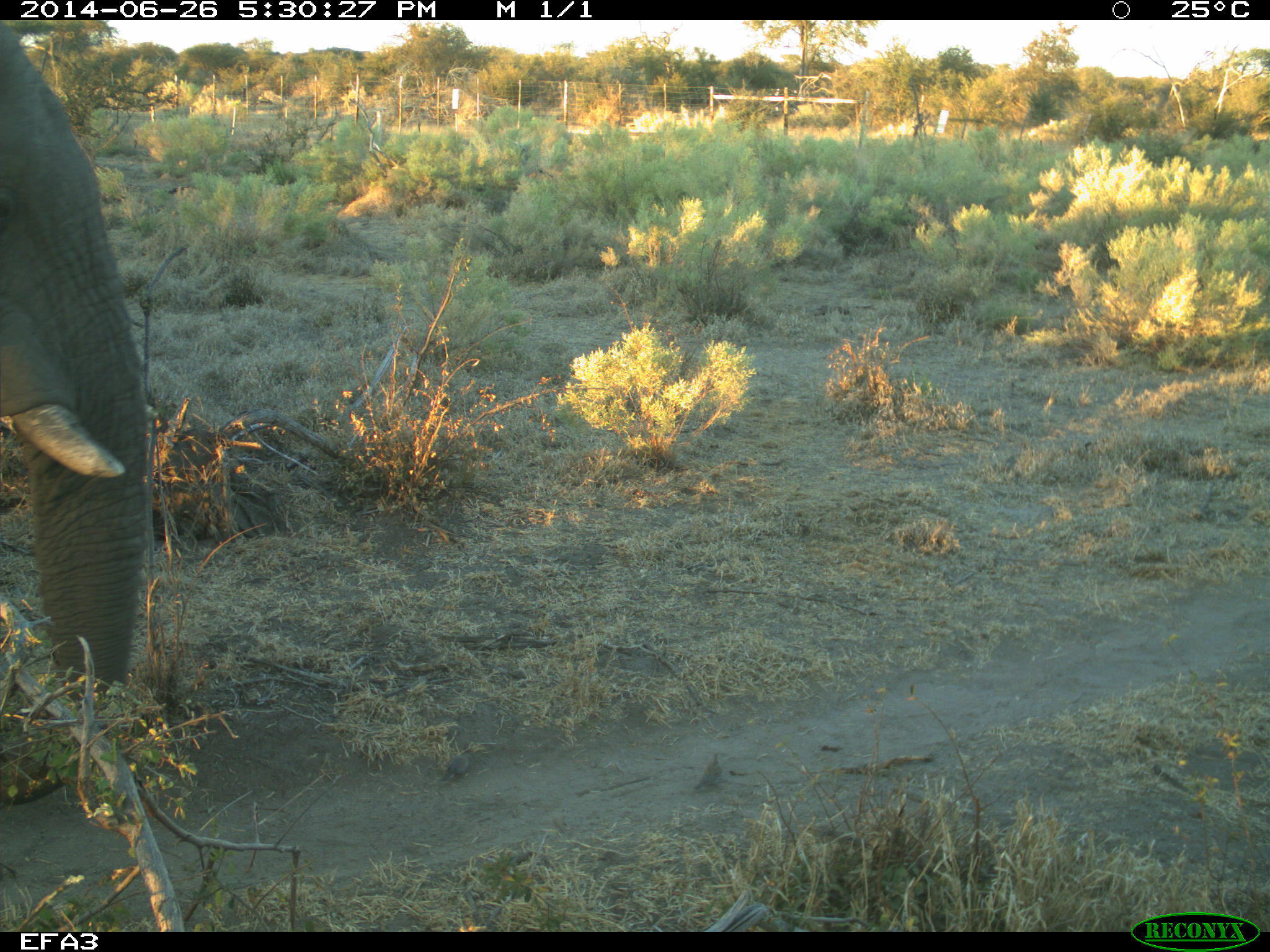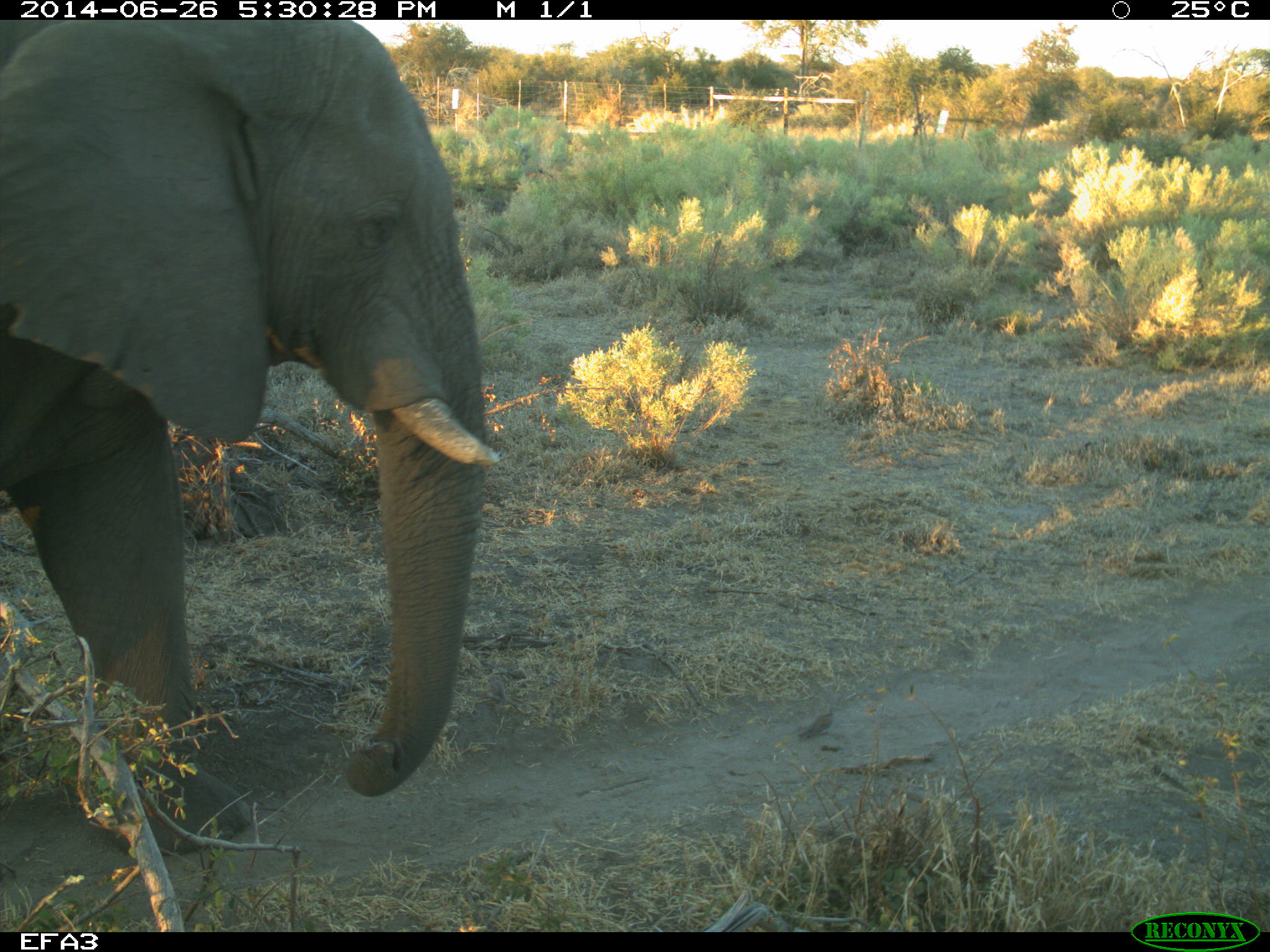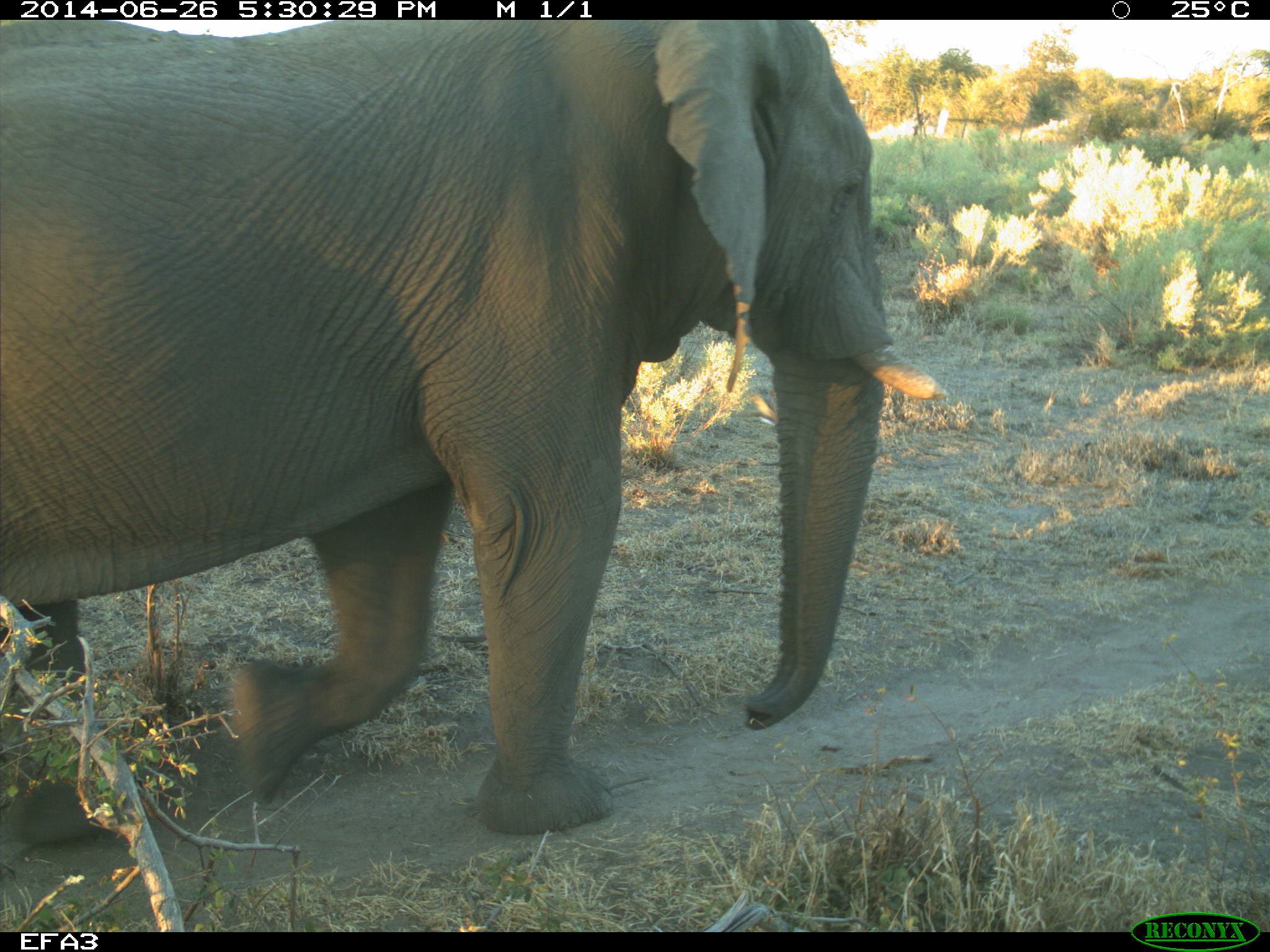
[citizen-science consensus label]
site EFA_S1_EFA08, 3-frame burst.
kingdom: Animalia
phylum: Chordata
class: Mammalia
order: Proboscidea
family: Elephantidae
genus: Loxodonta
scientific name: Loxodonta africana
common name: african bush elephant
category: elephant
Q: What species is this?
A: Elephant (african bush elephant) (Loxodonta africana).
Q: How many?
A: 1.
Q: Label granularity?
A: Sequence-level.